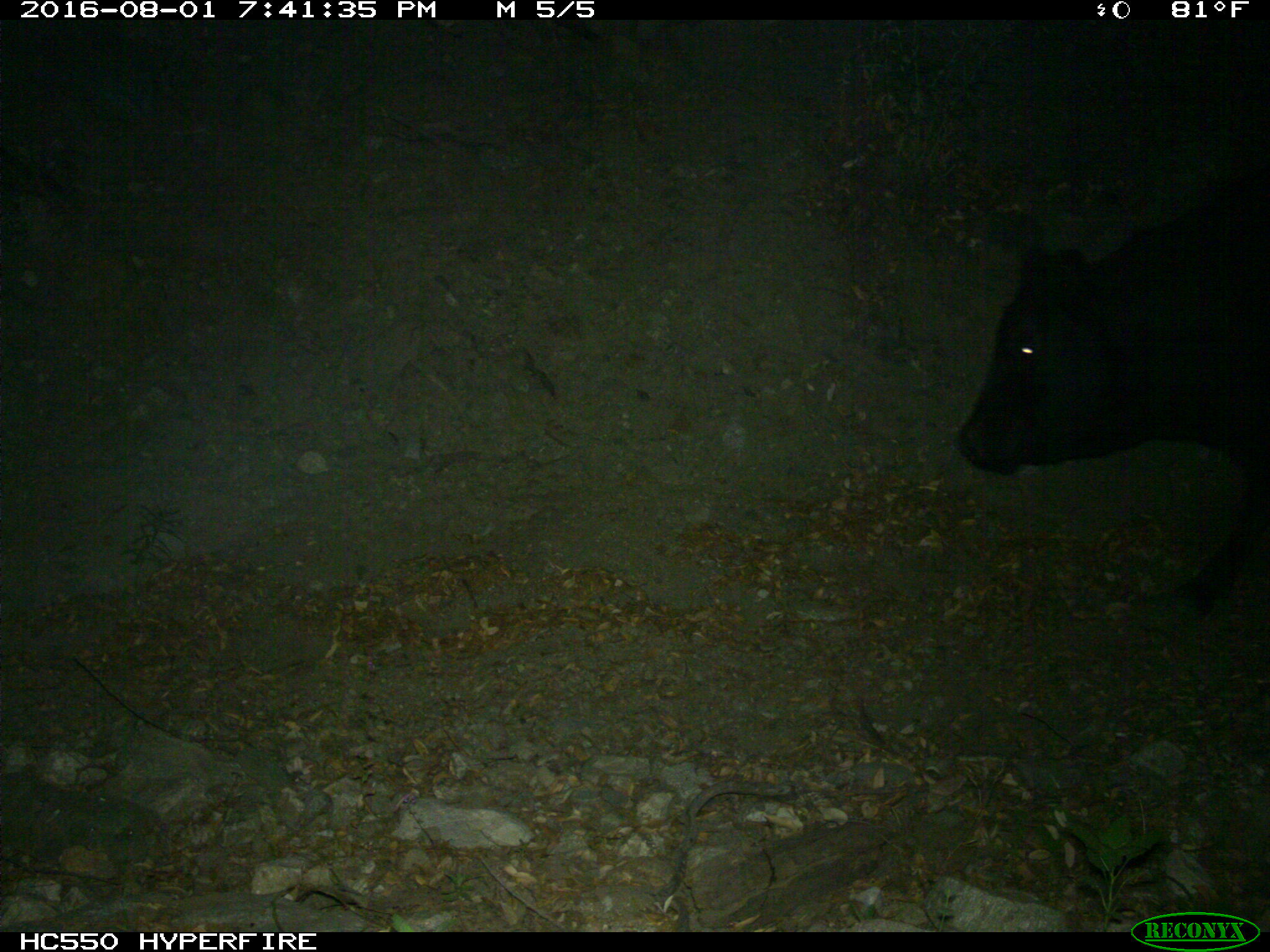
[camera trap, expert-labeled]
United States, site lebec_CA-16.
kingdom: Animalia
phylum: Chordata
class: Mammalia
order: Artiodactyla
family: Bovidae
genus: Bos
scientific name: Bos taurus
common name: domestic cow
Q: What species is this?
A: Bos taurus (domestic cow).